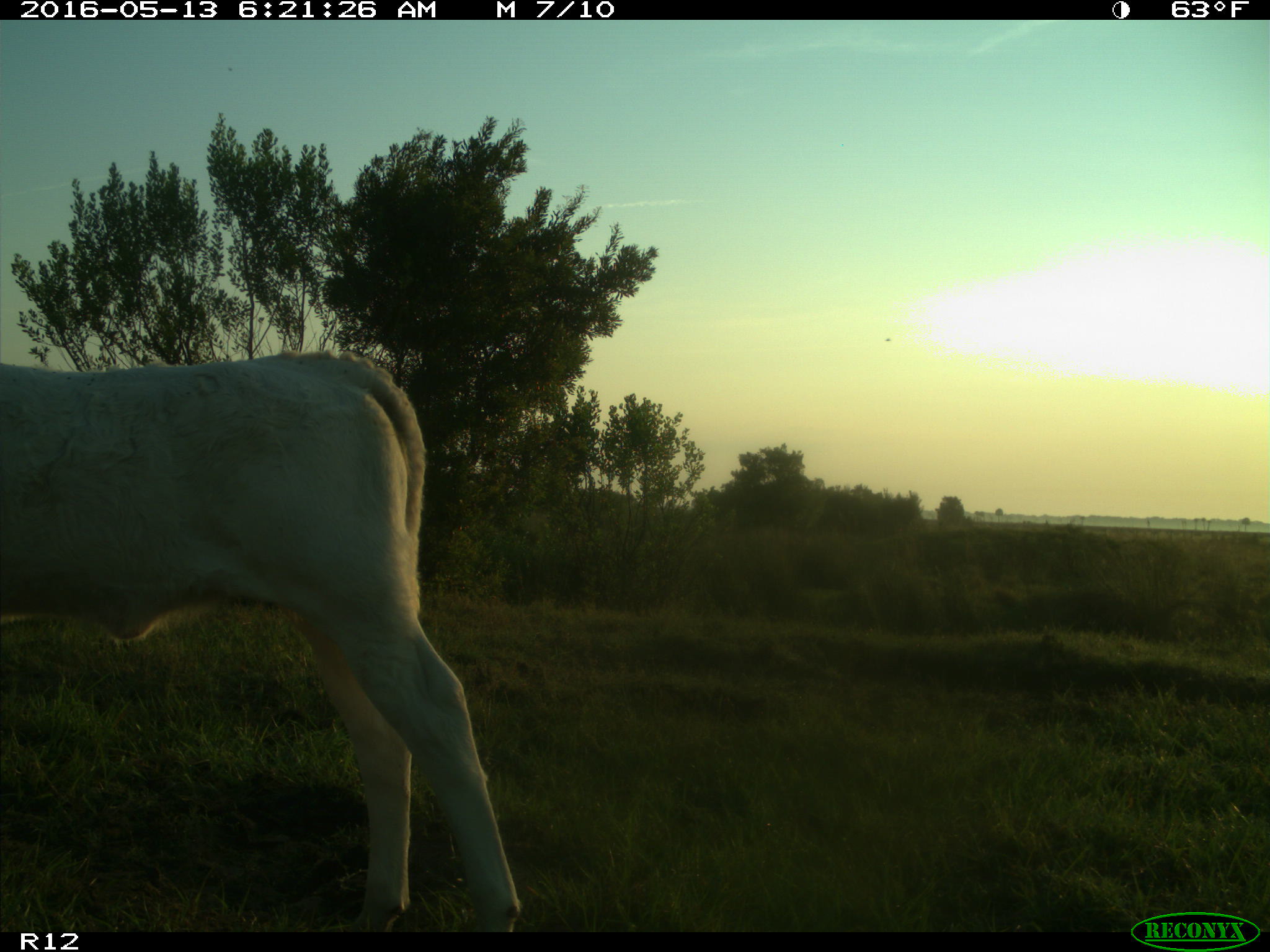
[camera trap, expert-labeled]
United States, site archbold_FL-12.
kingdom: Animalia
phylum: Chordata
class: Mammalia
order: Artiodactyla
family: Bovidae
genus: Bos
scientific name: Bos taurus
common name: domestic cow